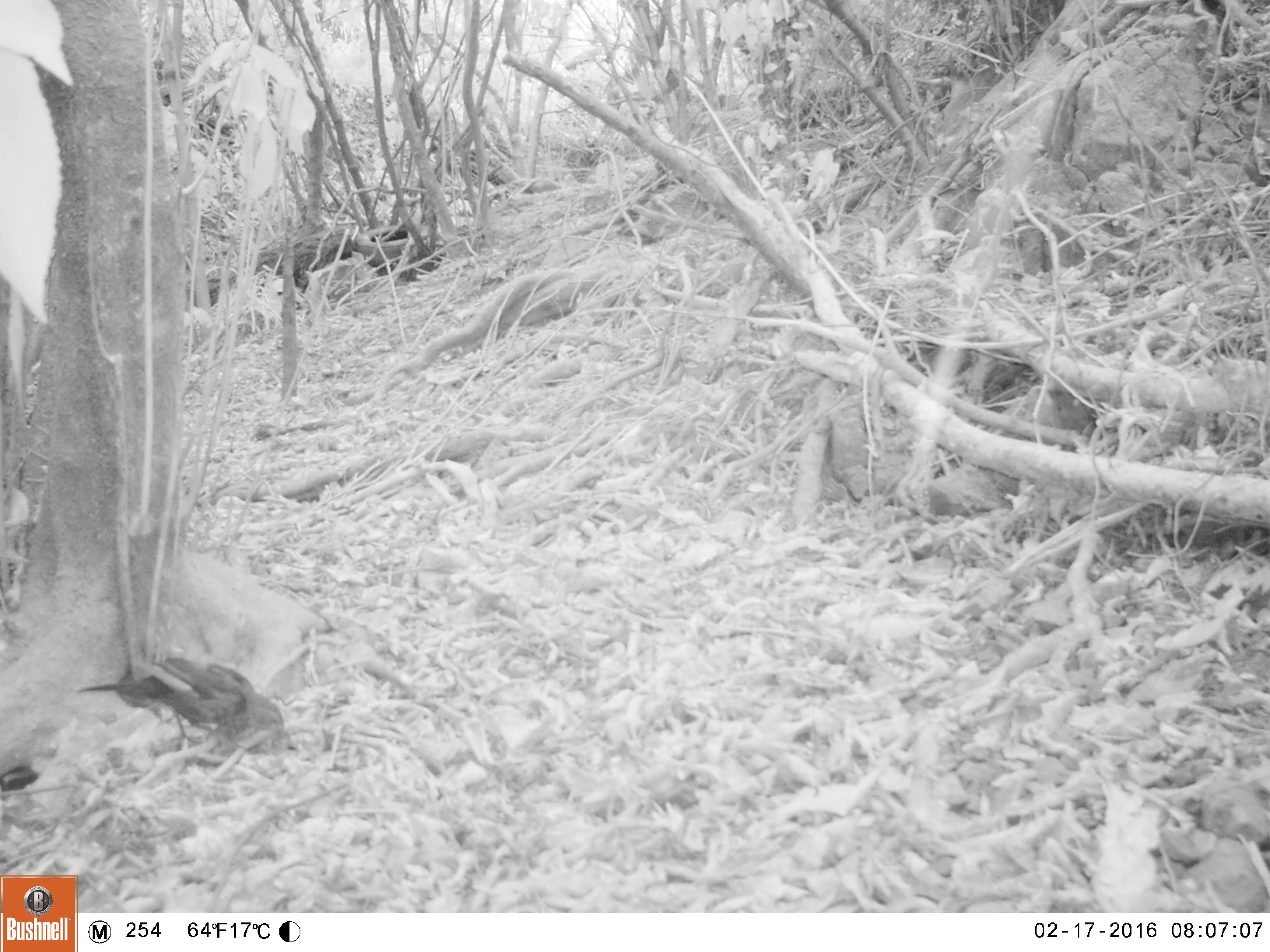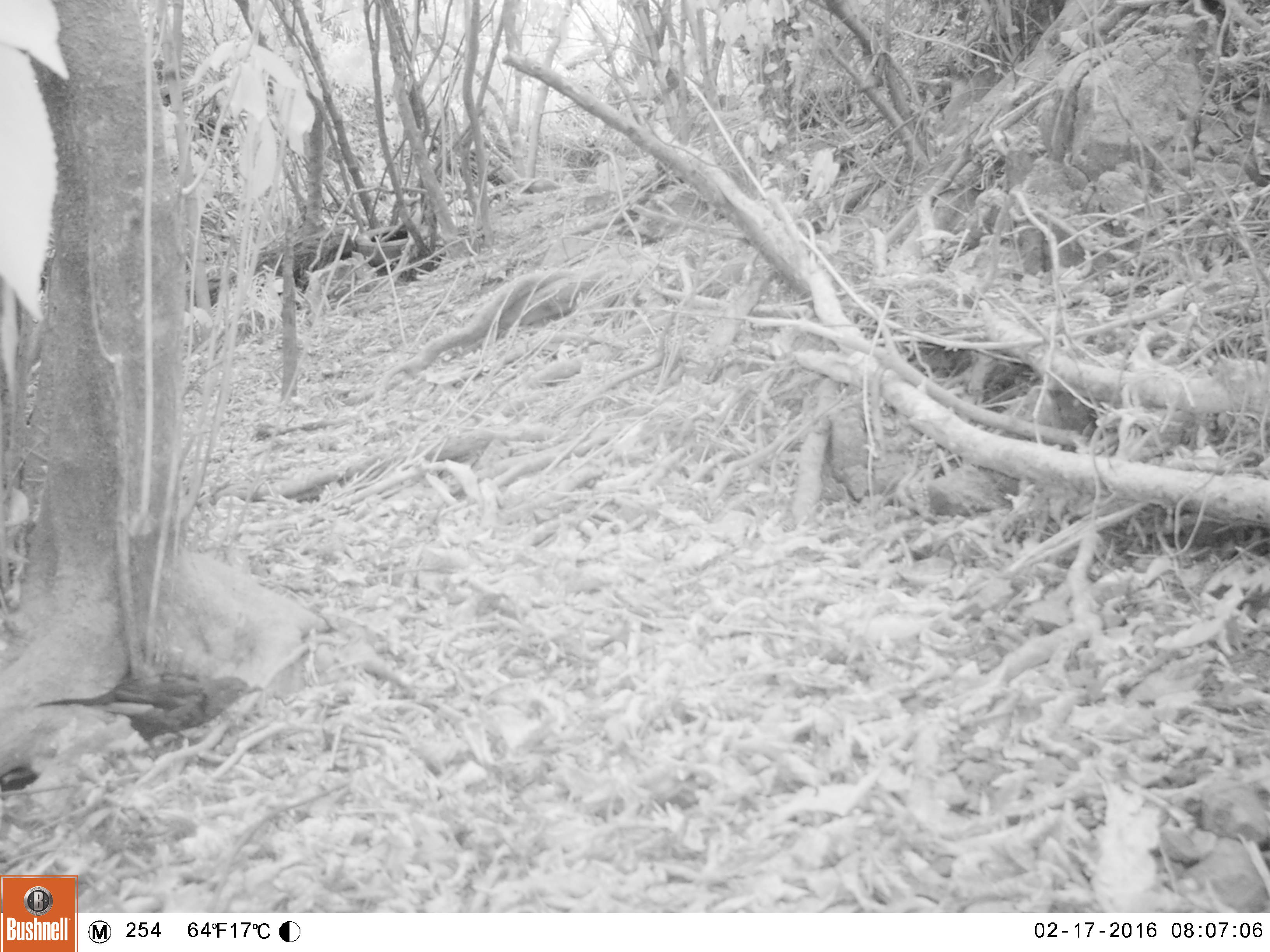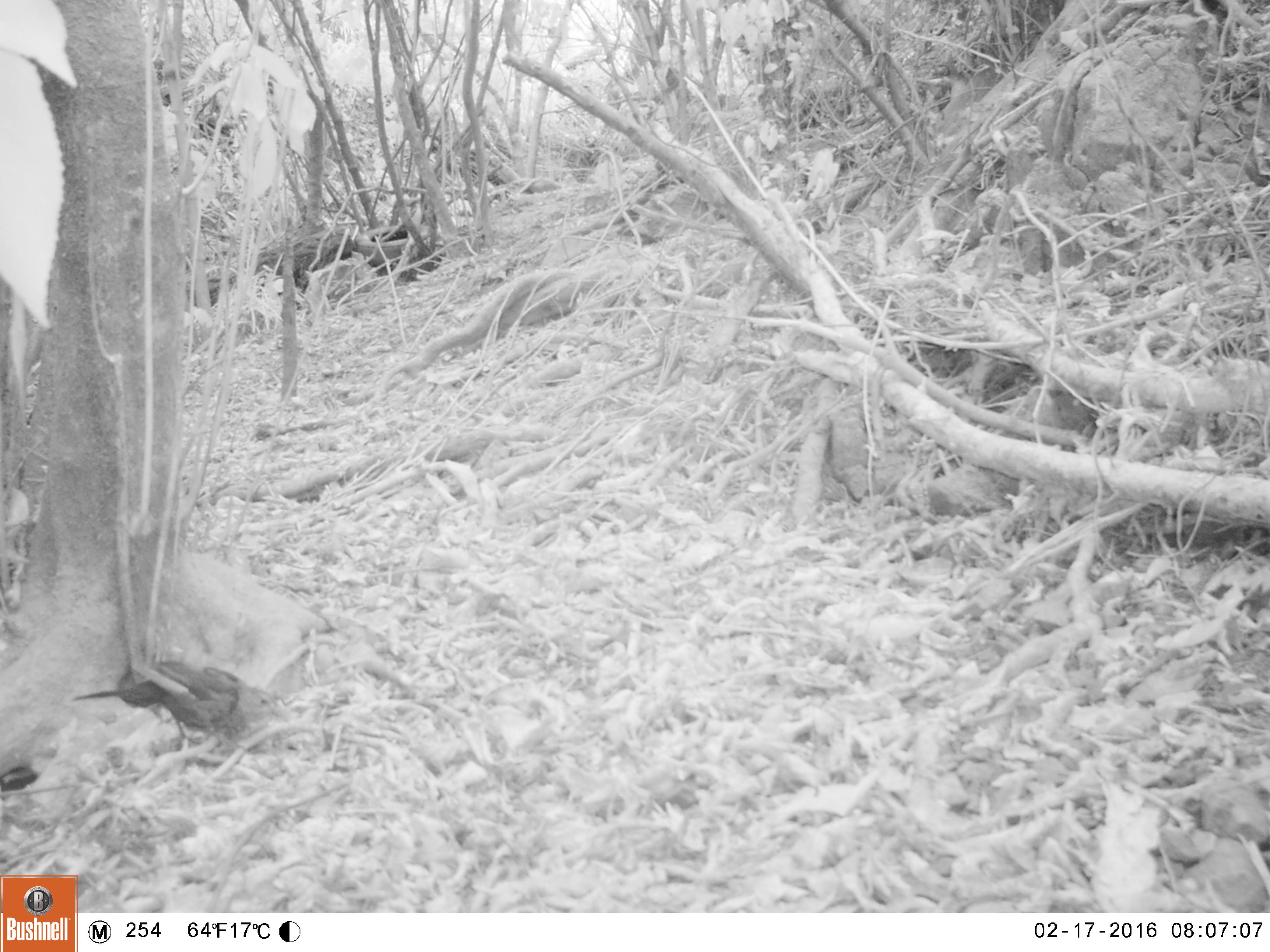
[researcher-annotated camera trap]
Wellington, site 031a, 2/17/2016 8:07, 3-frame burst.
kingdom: Animalia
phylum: Chordata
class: Aves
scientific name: Aves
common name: bird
Bird (Aves).